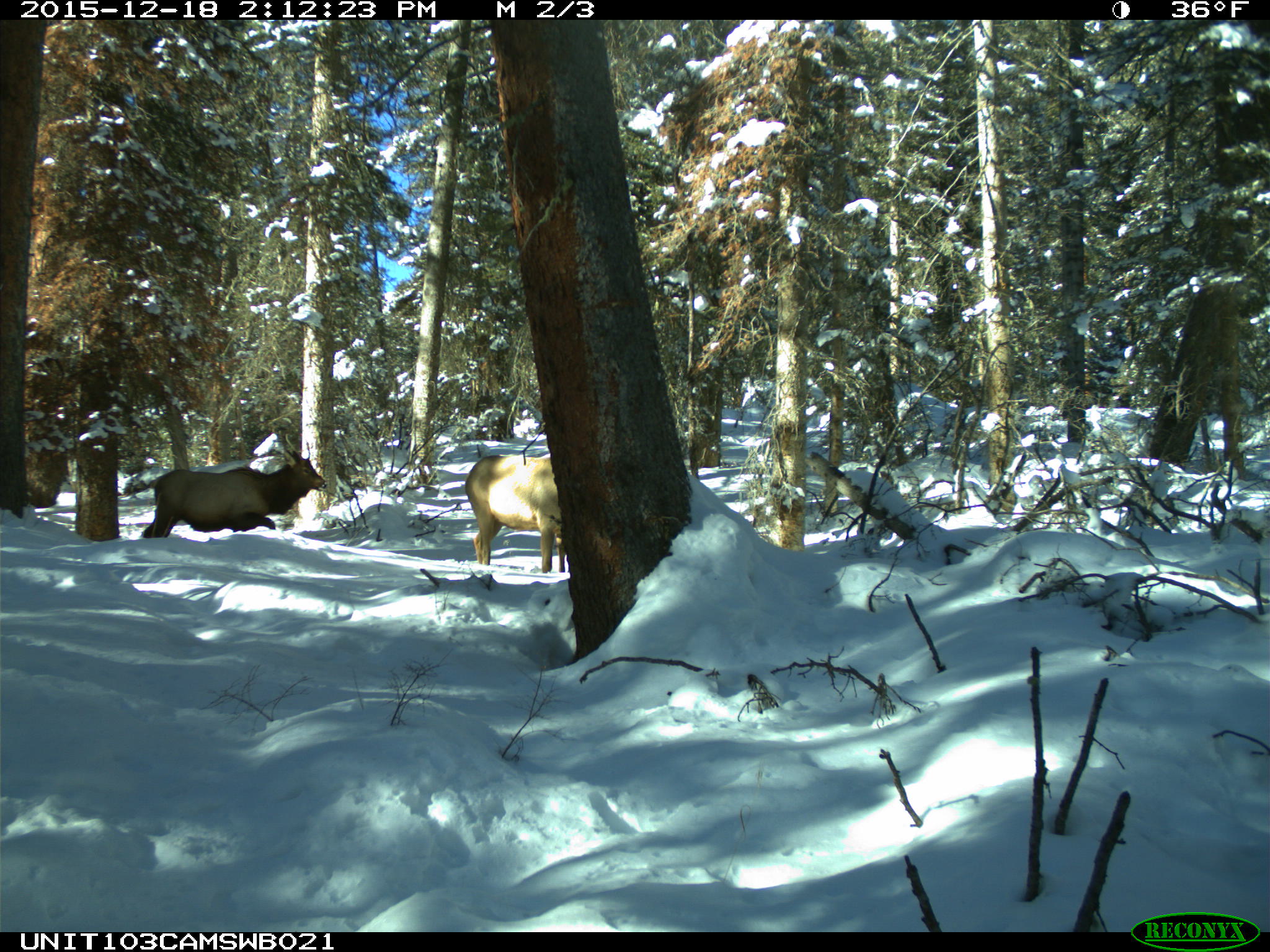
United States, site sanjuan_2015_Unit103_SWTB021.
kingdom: Animalia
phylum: Chordata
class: Mammalia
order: Artiodactyla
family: Cervidae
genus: Cervus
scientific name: Cervus elaphus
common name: red deer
Cervus elaphus (red deer).